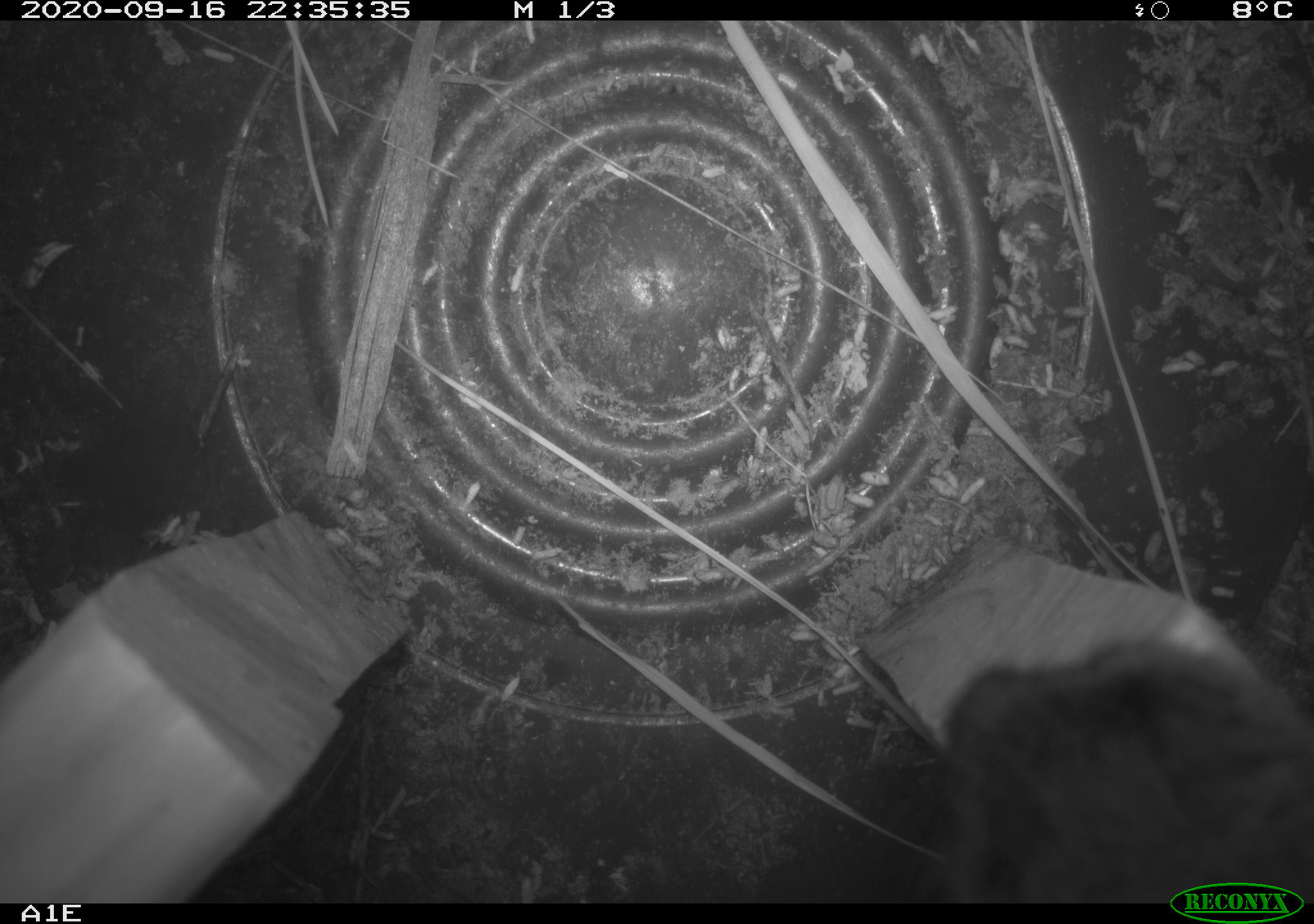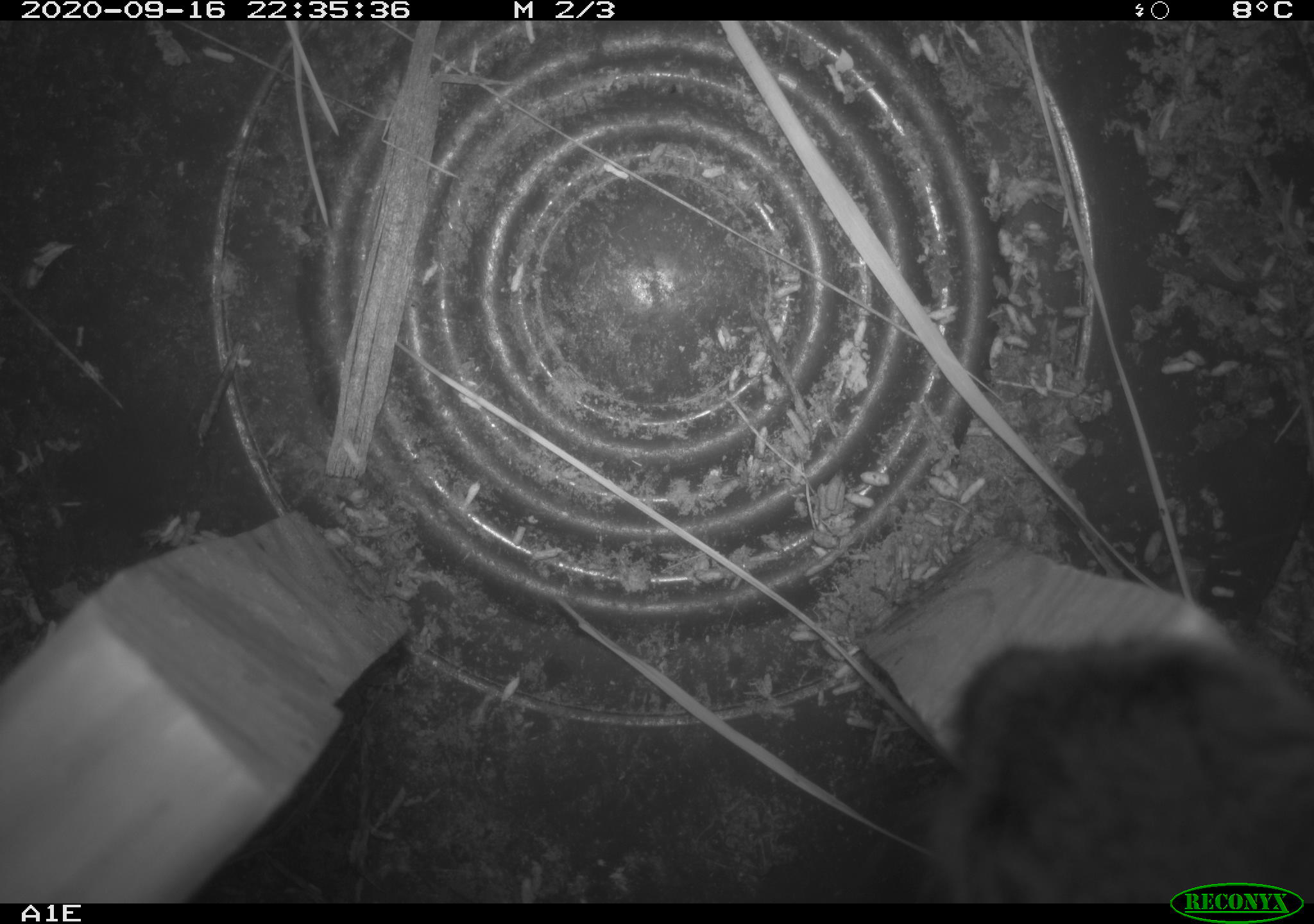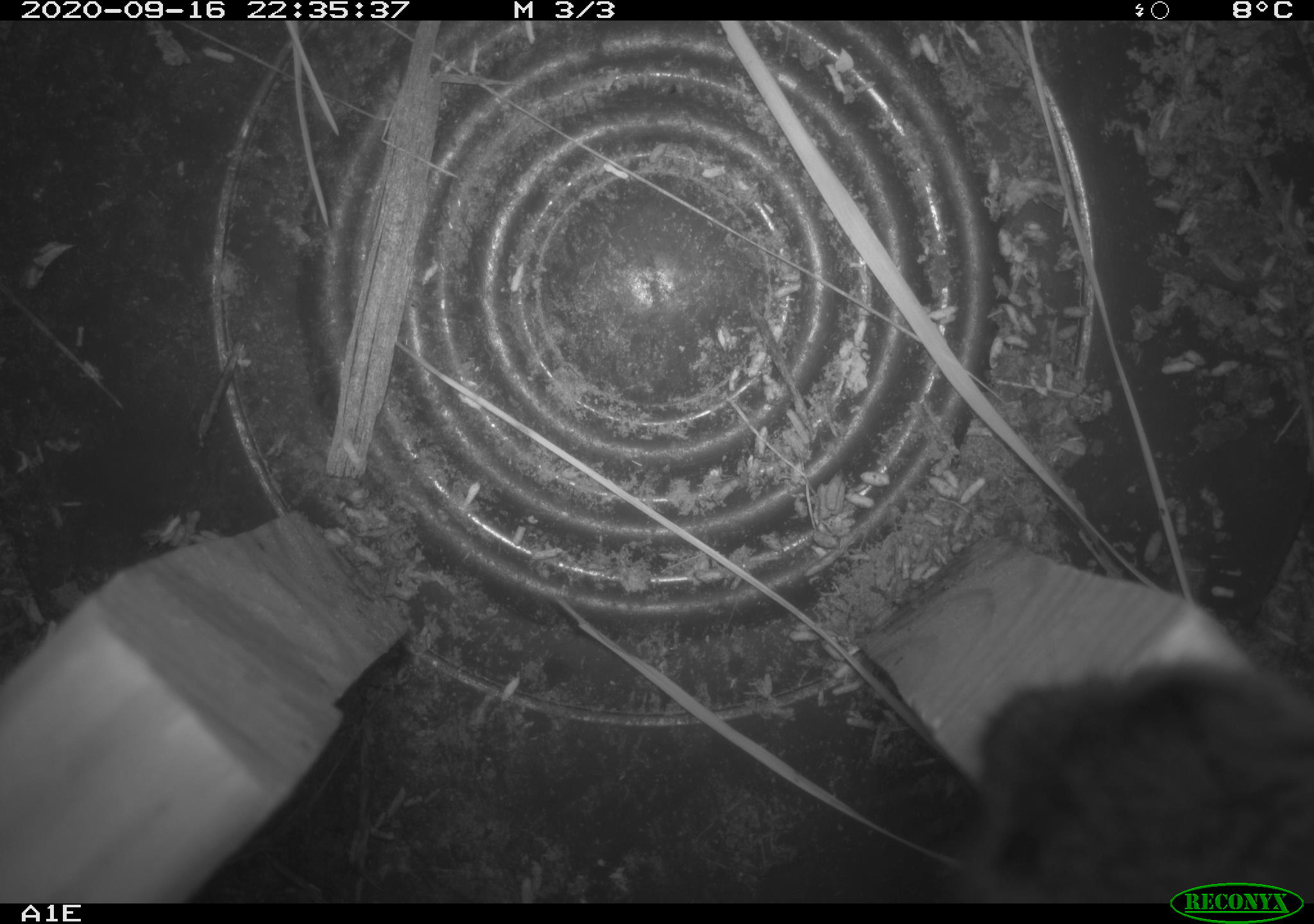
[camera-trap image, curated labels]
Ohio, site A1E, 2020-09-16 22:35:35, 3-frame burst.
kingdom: Animalia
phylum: Chordata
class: Mammalia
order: Rodentia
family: Cricetidae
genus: Microtus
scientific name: Microtus pennsylvanicus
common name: meadow vole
Meadow vole (Microtus pennsylvanicus).